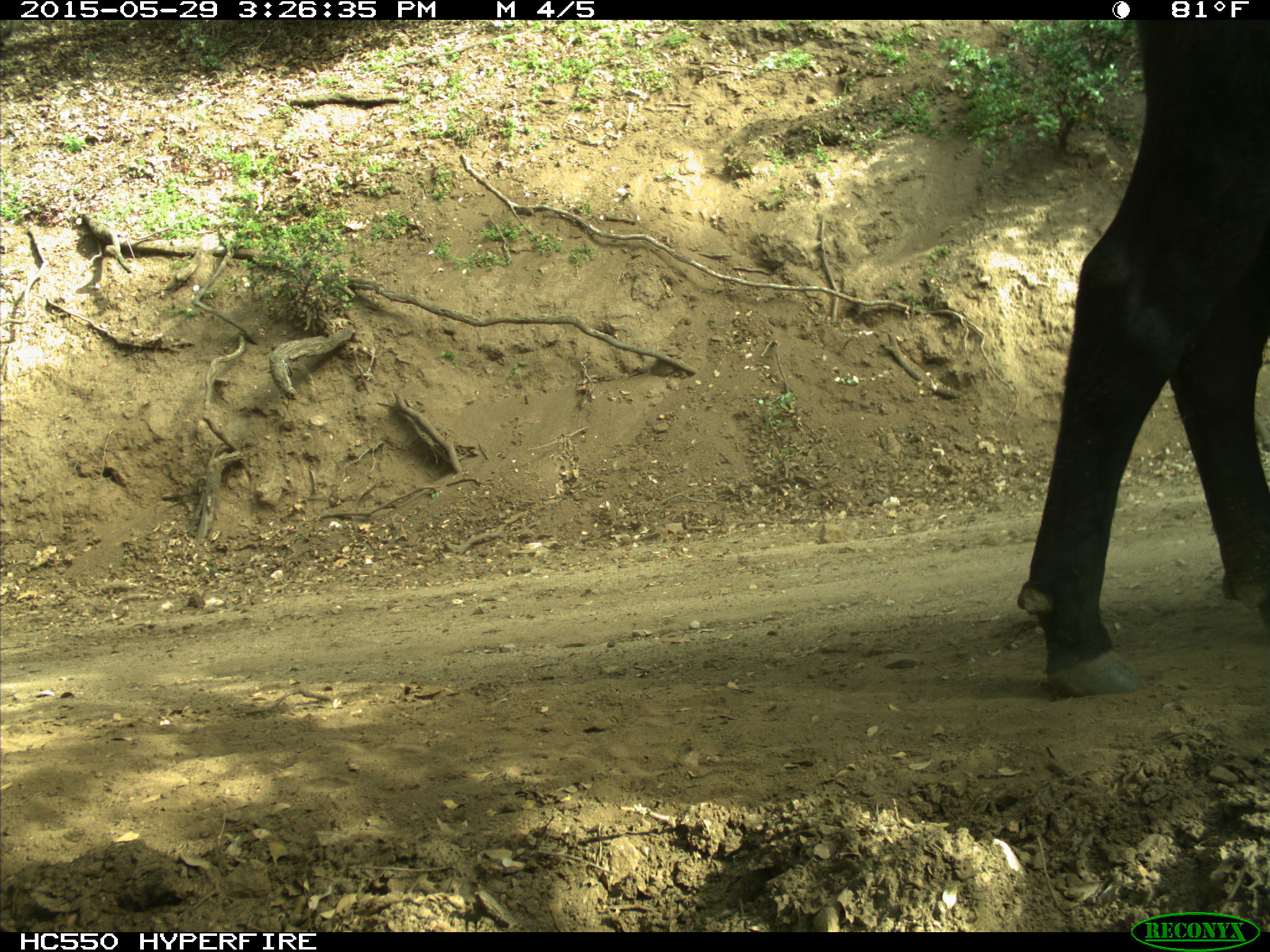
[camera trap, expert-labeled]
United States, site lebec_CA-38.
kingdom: Animalia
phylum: Chordata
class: Mammalia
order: Artiodactyla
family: Bovidae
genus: Bos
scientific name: Bos taurus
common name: domestic cow